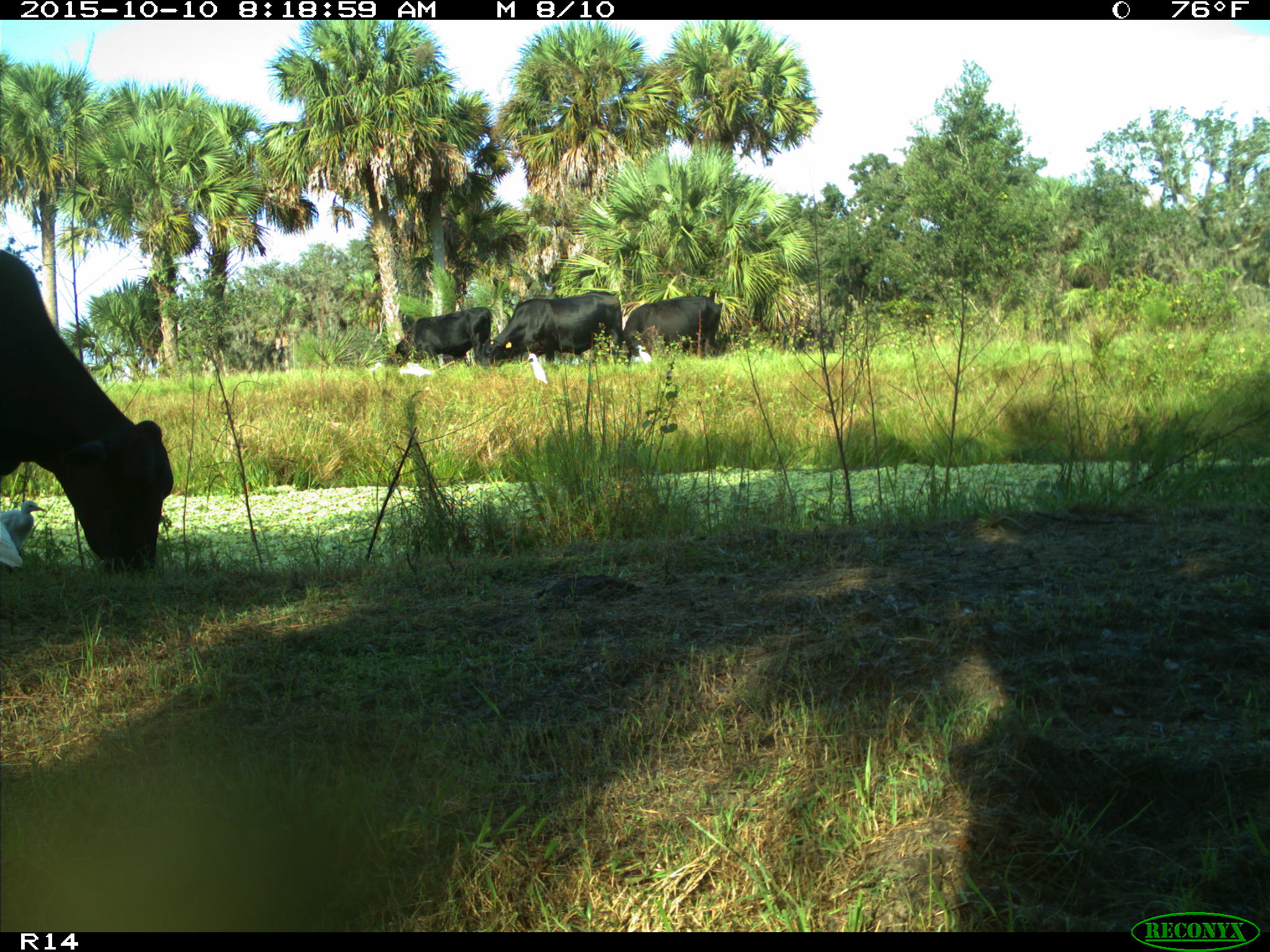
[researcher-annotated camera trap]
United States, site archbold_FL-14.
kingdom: Animalia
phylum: Chordata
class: Mammalia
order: Artiodactyla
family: Bovidae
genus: Bos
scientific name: Bos taurus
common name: domestic cow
Bos taurus (domestic cow).